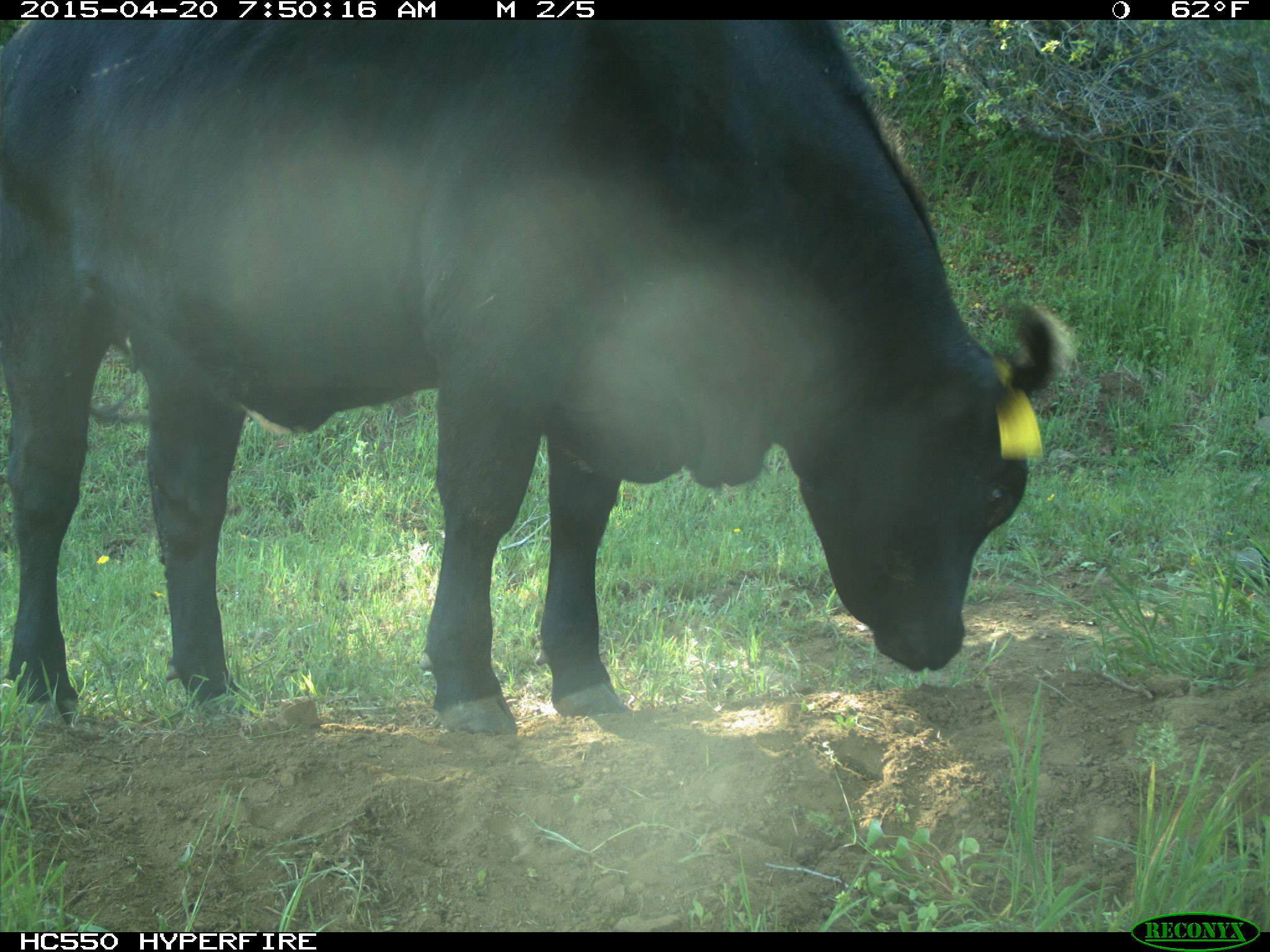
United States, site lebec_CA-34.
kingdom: Animalia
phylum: Chordata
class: Mammalia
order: Artiodactyla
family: Bovidae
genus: Bos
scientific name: Bos taurus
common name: domestic cow